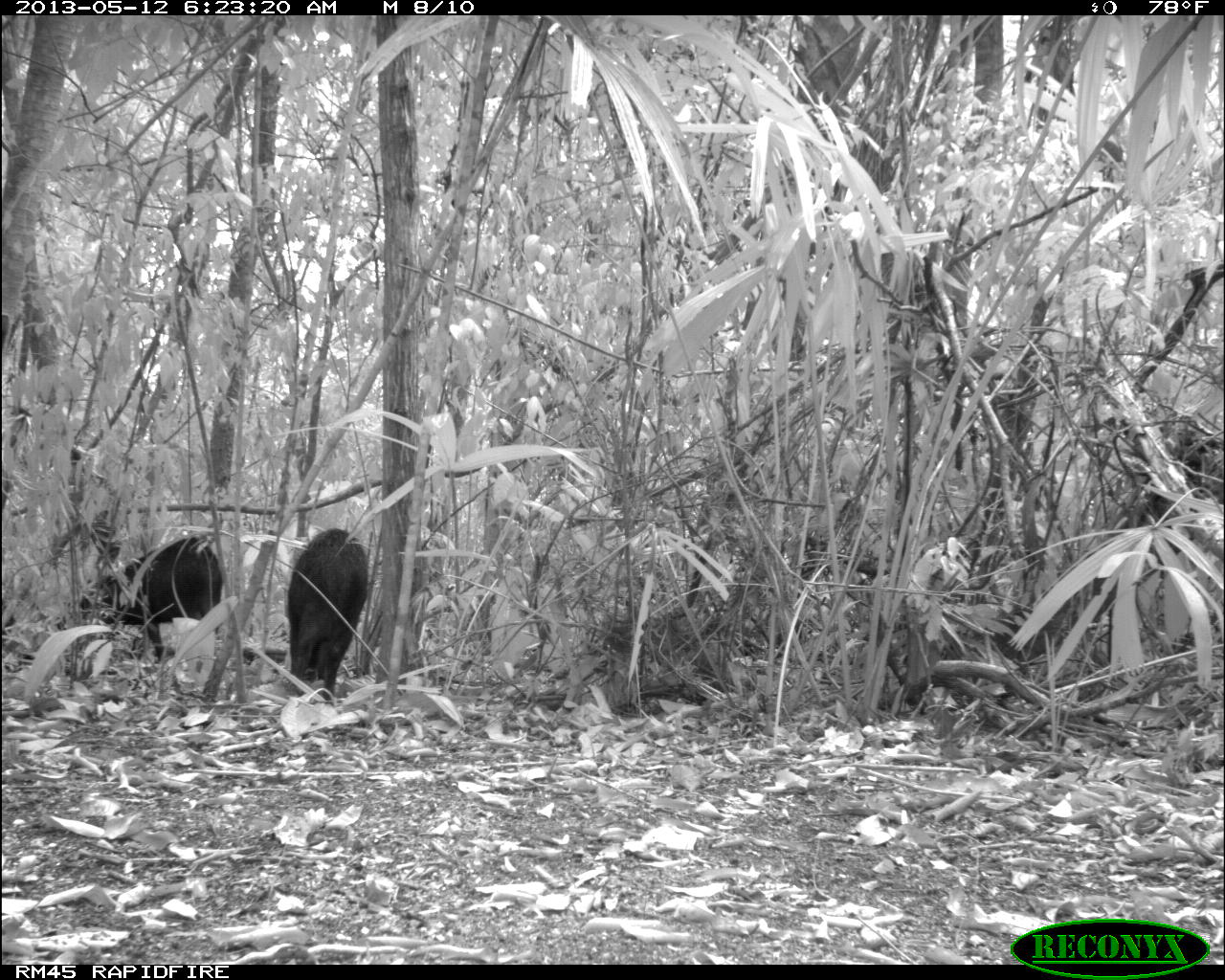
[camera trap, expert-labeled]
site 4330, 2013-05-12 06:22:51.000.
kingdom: Animalia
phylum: Chordata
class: Mammalia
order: Artiodactyla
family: Tayassuidae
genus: Tayassu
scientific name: Tayassu pecari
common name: white-lipped peccary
Tayassu pecari (white-lipped peccary), count 5.